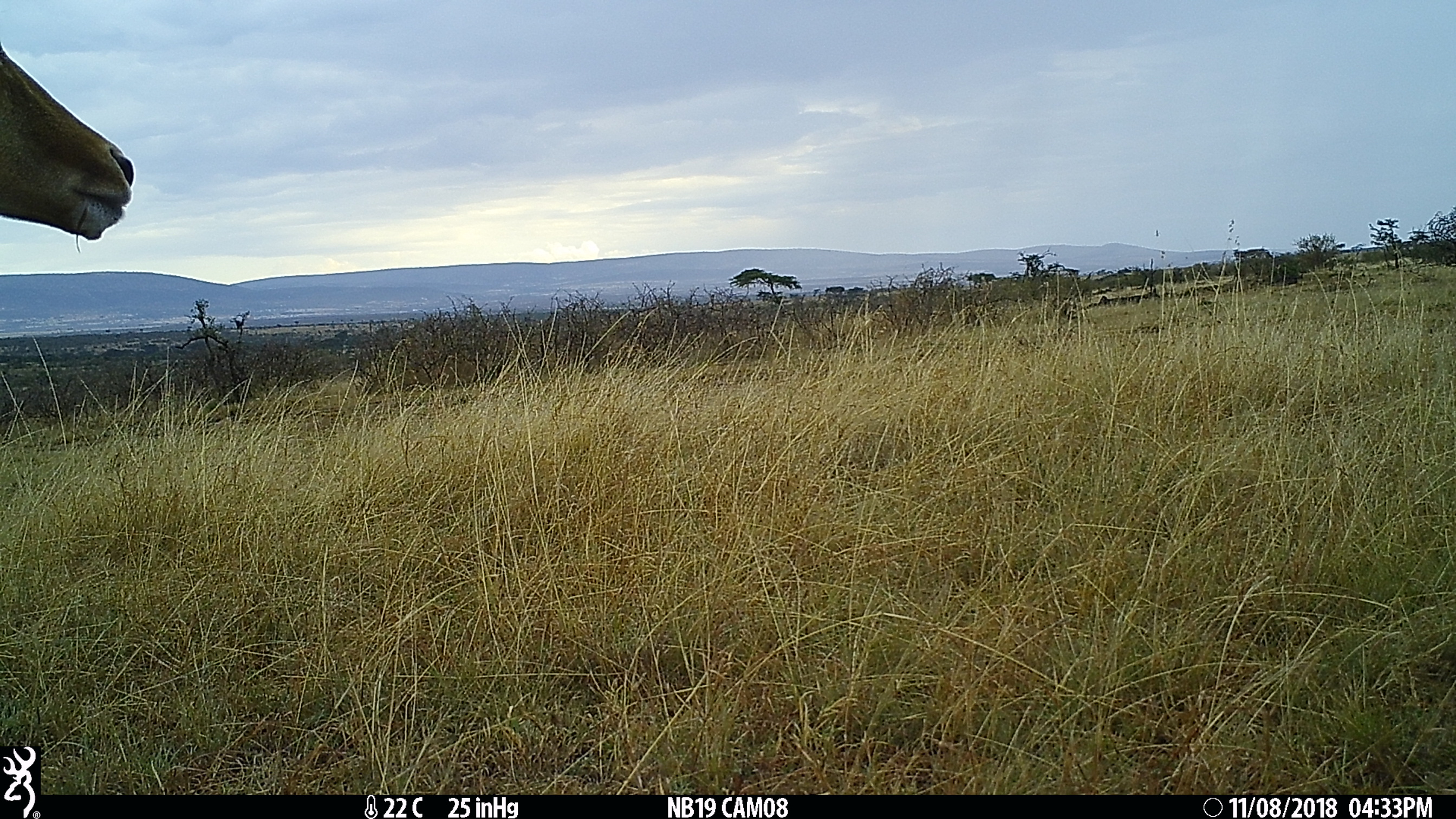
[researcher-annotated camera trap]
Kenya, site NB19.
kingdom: Animalia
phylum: Chordata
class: Mammalia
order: Artiodactyla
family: Bovidae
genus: Aepyceros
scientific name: Aepyceros melampus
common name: impala